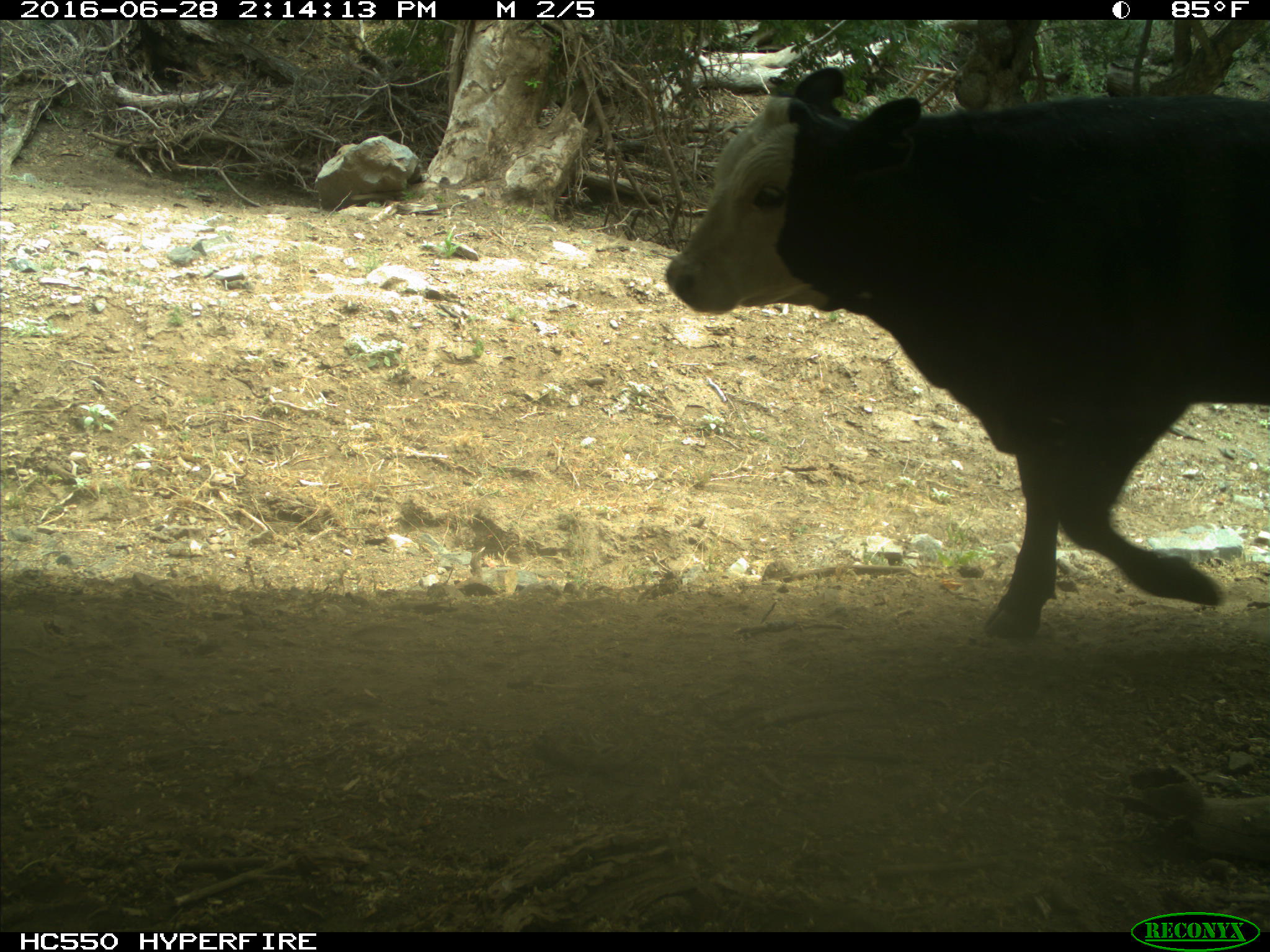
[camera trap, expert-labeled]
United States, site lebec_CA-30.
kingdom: Animalia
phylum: Chordata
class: Mammalia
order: Artiodactyla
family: Bovidae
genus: Bos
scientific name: Bos taurus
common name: domestic cow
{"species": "Bos taurus (domestic cow)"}